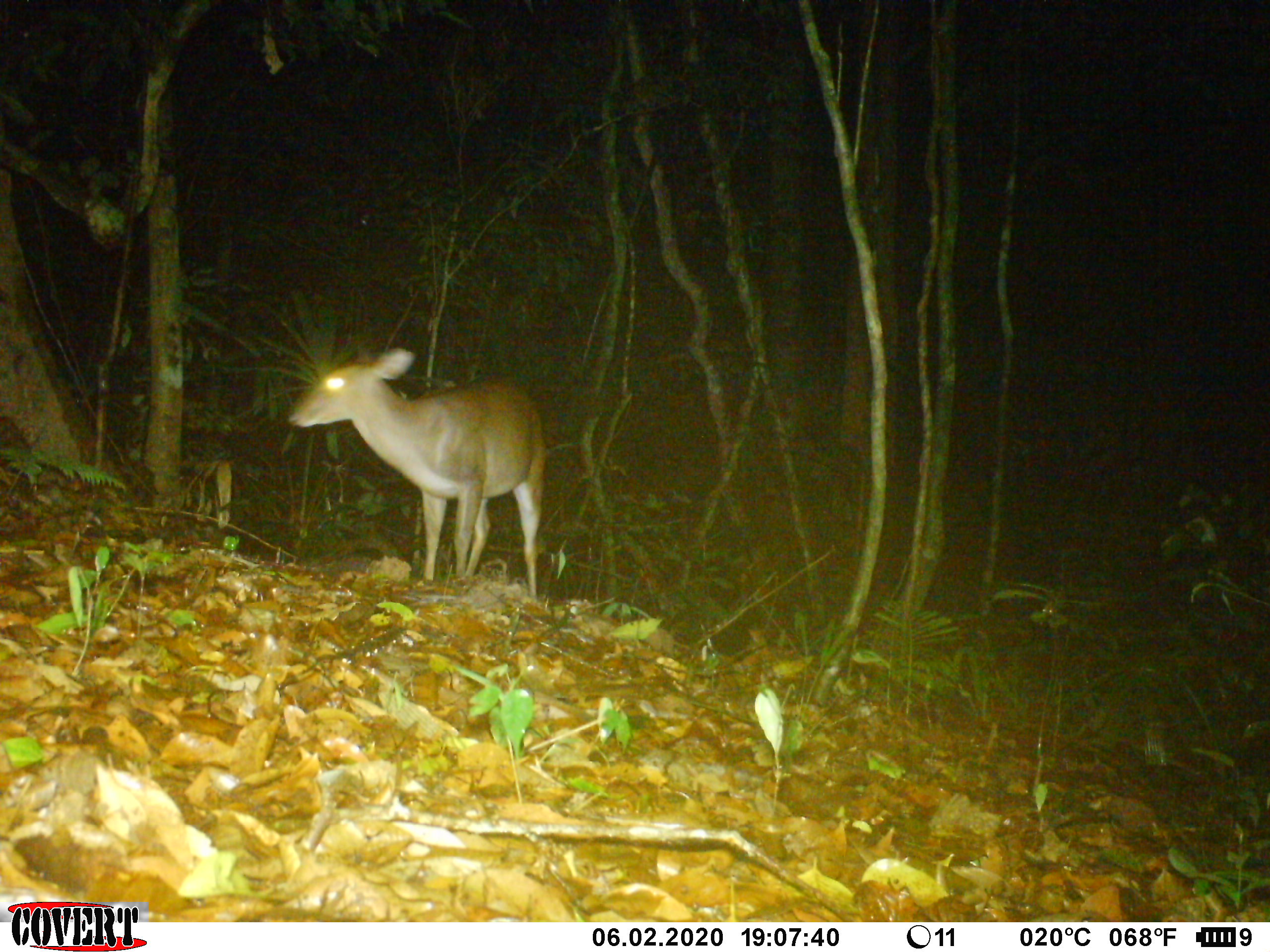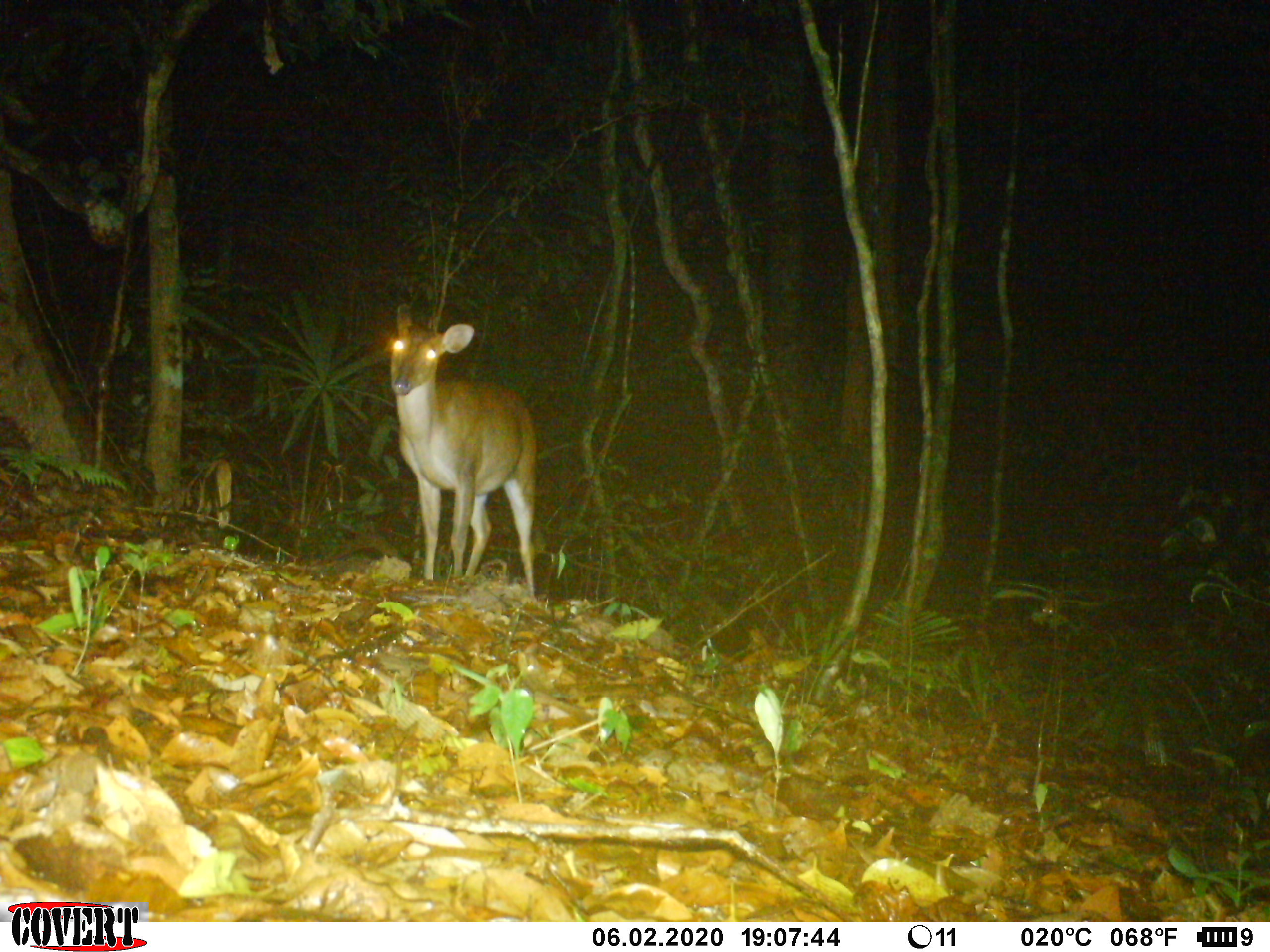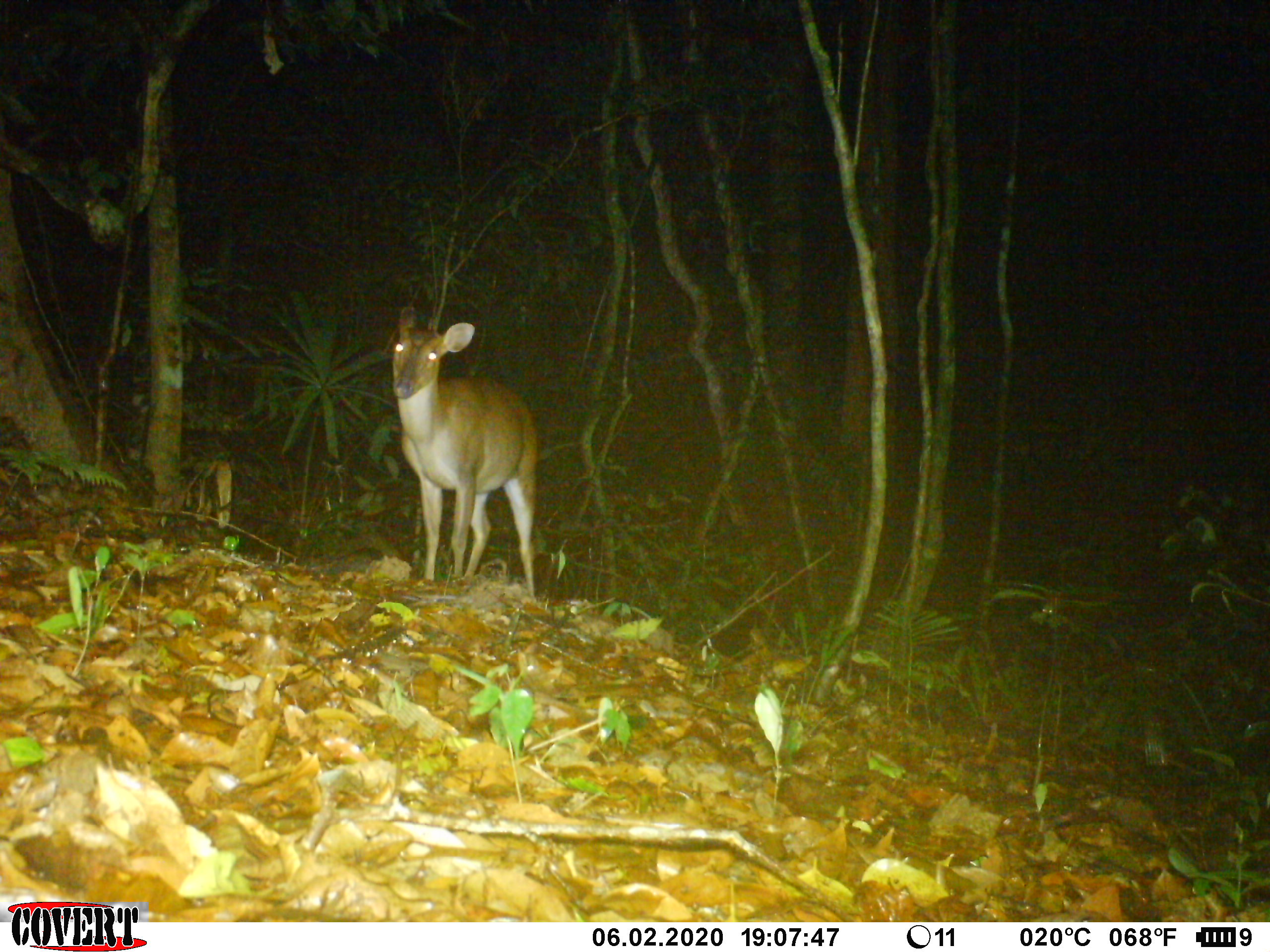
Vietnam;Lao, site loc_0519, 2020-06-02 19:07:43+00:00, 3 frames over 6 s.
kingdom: Animalia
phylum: Chordata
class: Mammalia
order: Artiodactyla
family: Cervidae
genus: Muntiacus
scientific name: Muntiacus vuquangensis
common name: large-antlered muntjac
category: large antlered muntjac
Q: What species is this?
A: Large antlered muntjac (large-antlered muntjac) (Muntiacus vuquangensis).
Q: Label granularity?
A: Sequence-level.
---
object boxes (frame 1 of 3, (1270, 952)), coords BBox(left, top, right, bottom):
large antlered muntjac: BBox(285, 347, 547, 597)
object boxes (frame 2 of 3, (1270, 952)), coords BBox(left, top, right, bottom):
large antlered muntjac: BBox(389, 303, 537, 598)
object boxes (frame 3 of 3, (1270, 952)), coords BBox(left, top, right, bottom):
large antlered muntjac: BBox(391, 305, 538, 595)